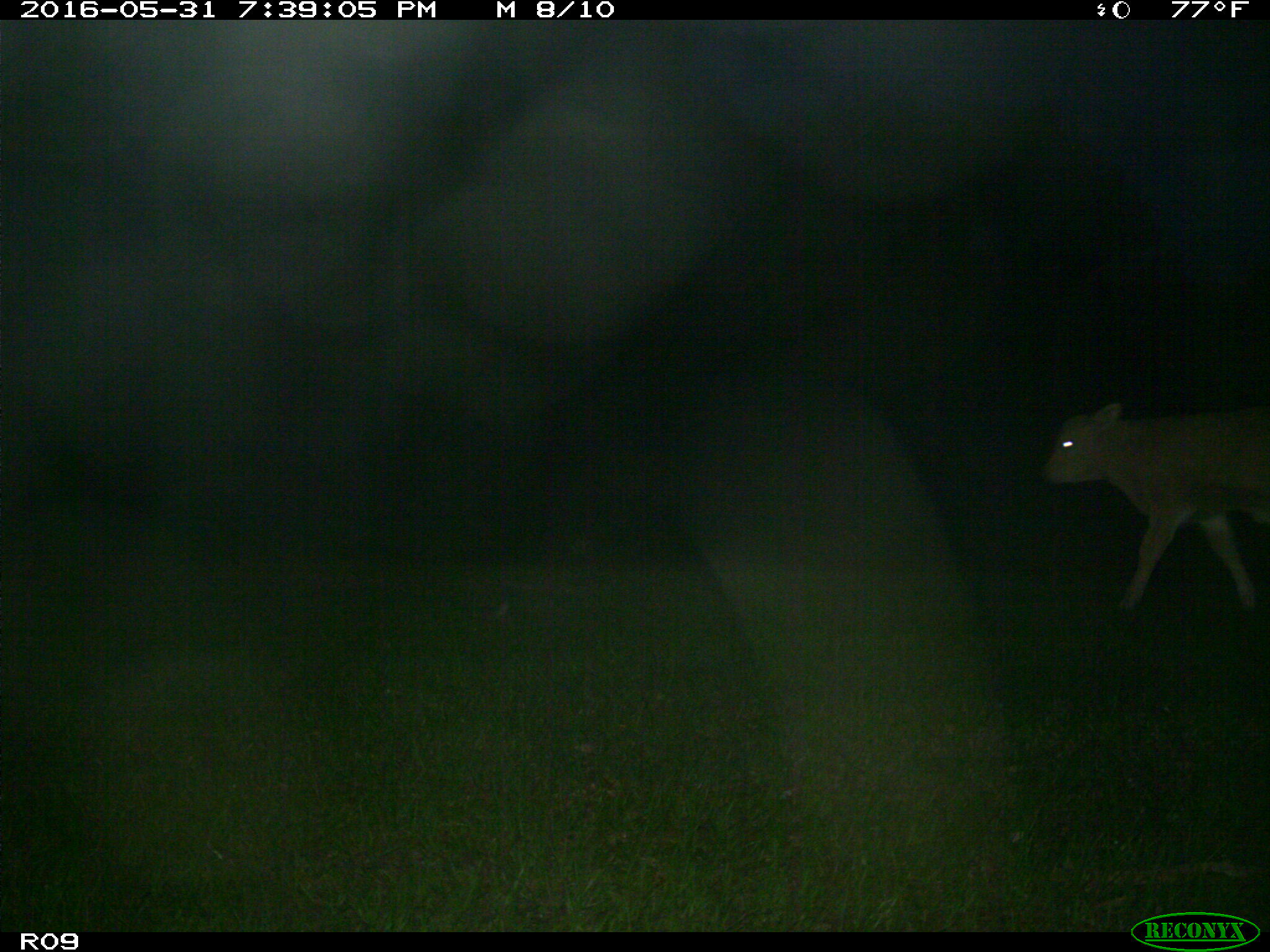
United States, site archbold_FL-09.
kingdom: Animalia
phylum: Chordata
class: Mammalia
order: Artiodactyla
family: Bovidae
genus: Bos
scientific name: Bos taurus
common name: domestic cow